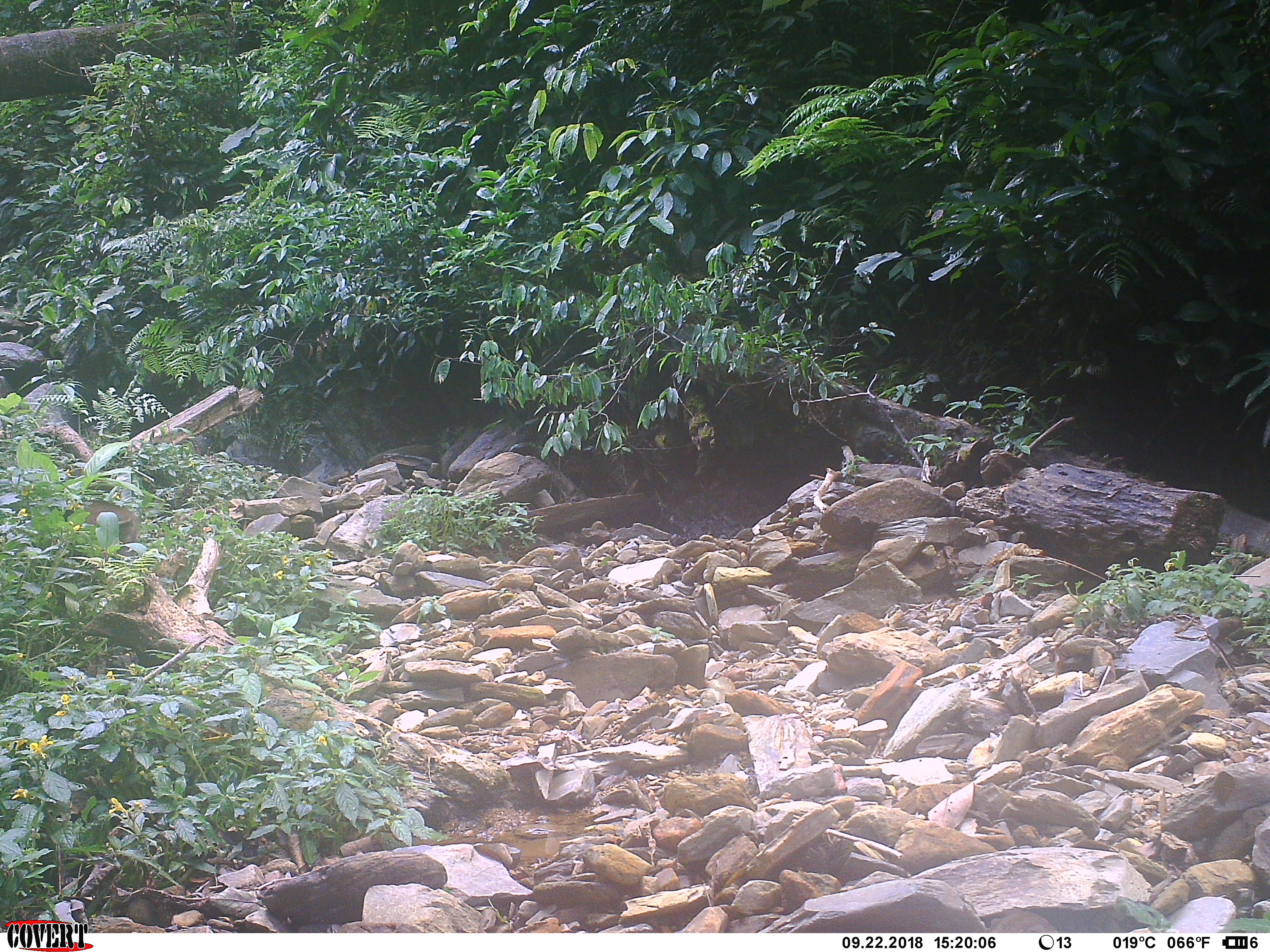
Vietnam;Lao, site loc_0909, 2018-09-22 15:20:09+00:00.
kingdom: Animalia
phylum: Chordata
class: Mammalia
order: Artiodactyla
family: Suidae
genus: Sus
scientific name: Sus scrofa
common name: eurasian wild pig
Eurasian wild pig (Sus scrofa). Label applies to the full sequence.